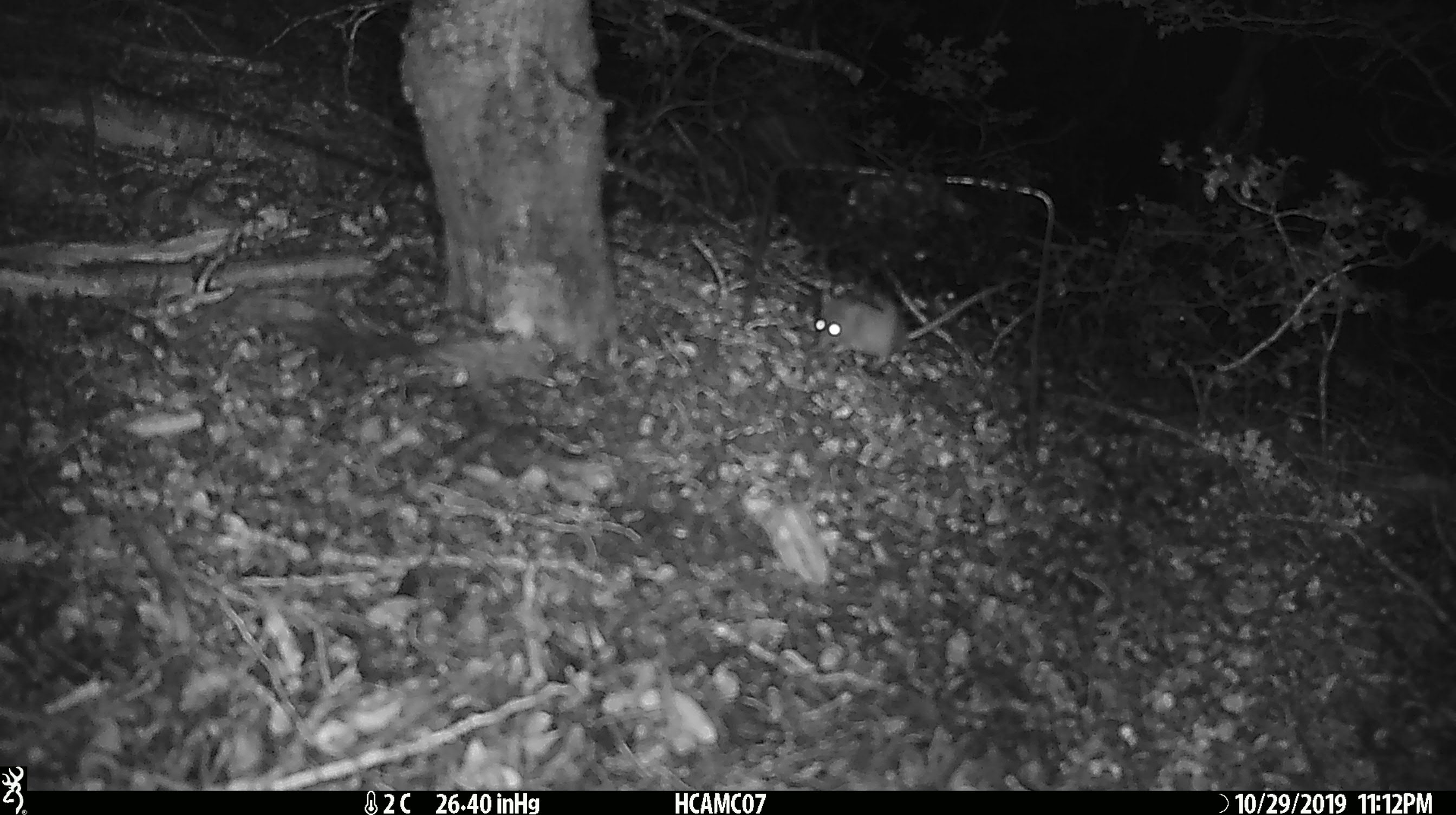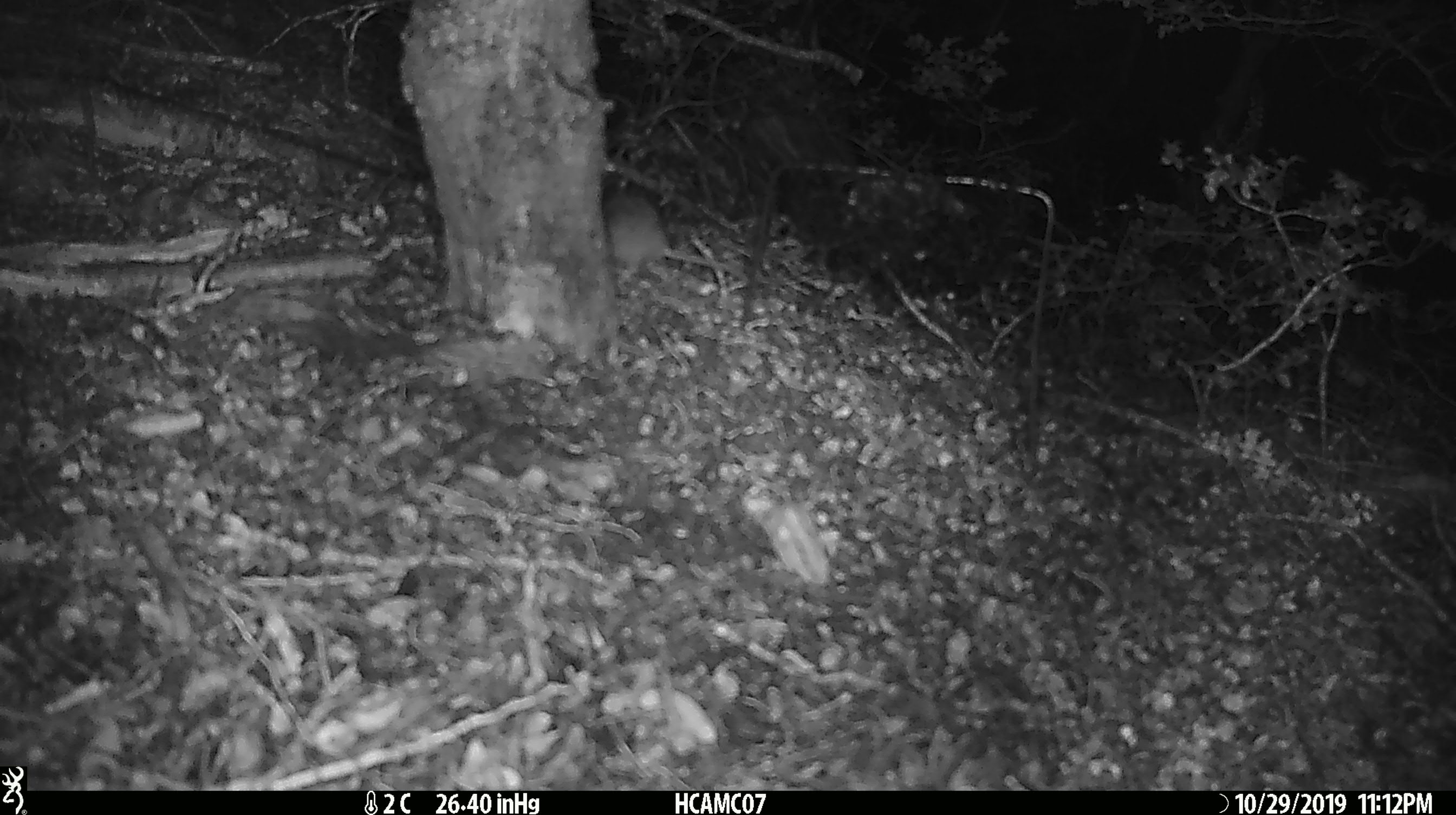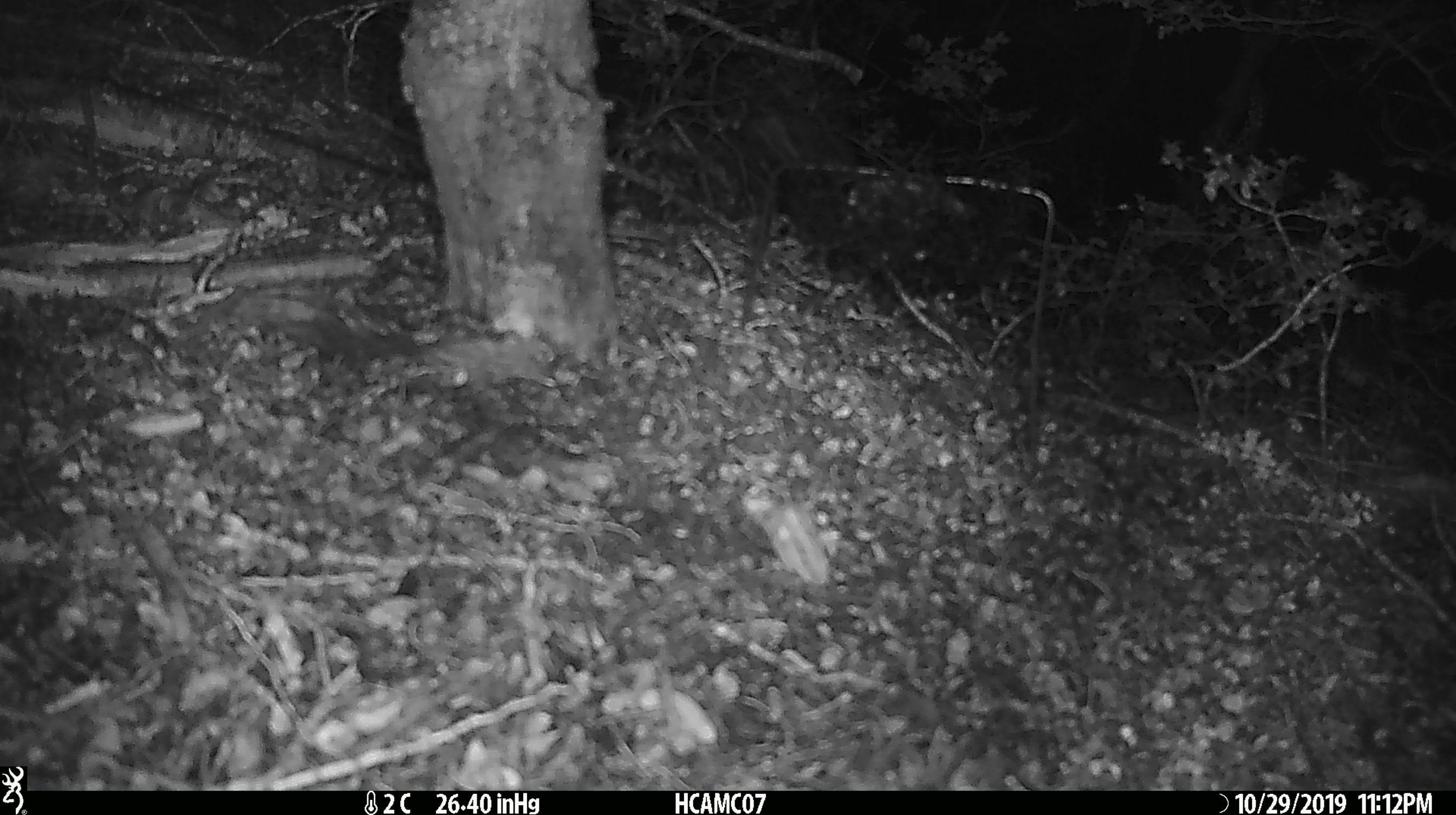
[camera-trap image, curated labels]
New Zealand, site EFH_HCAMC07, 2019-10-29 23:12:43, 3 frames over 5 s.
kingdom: Animalia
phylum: Chordata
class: Mammalia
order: Rodentia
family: Muridae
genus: Mus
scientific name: Mus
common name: mouse